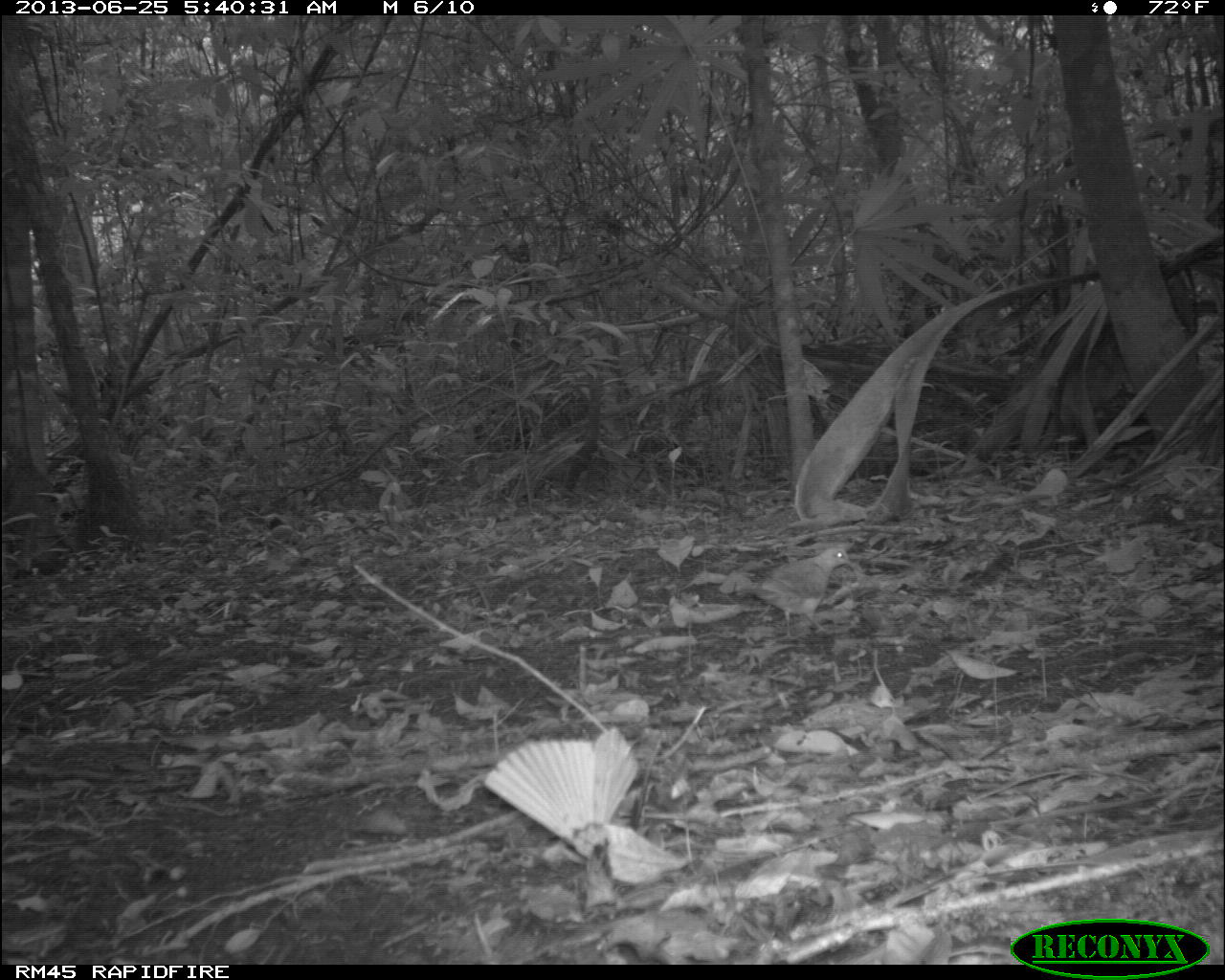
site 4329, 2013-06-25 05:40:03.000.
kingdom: Animalia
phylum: Chordata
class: Aves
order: Columbiformes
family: Columbidae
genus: Geotrygon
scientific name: Geotrygon montana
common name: ruddy quail-dove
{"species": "Geotrygon montana (ruddy quail-dove)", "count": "1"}